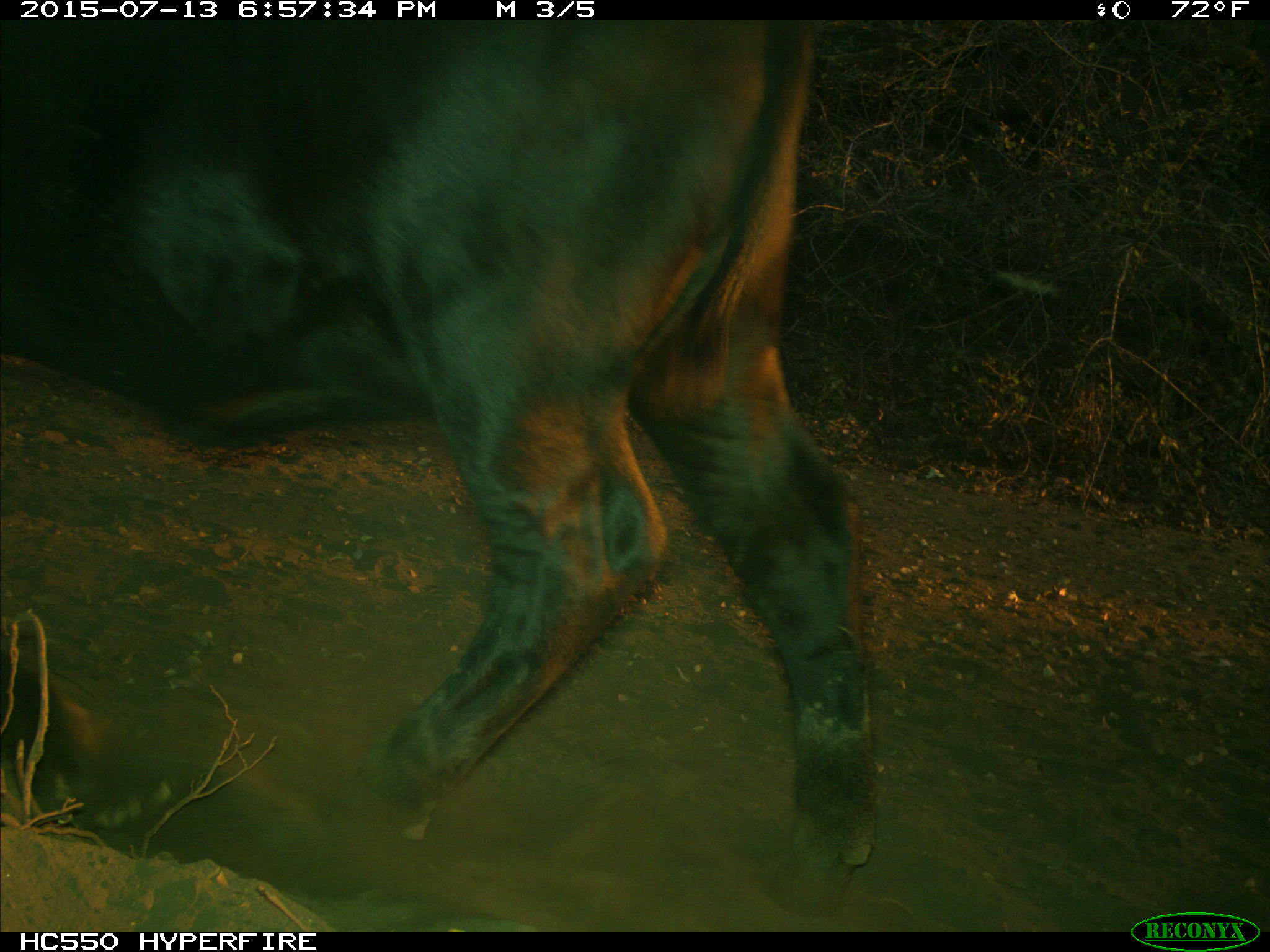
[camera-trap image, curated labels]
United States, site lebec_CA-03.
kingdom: Animalia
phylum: Chordata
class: Mammalia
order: Artiodactyla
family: Bovidae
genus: Bos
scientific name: Bos taurus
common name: domestic cow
Bos taurus (domestic cow).